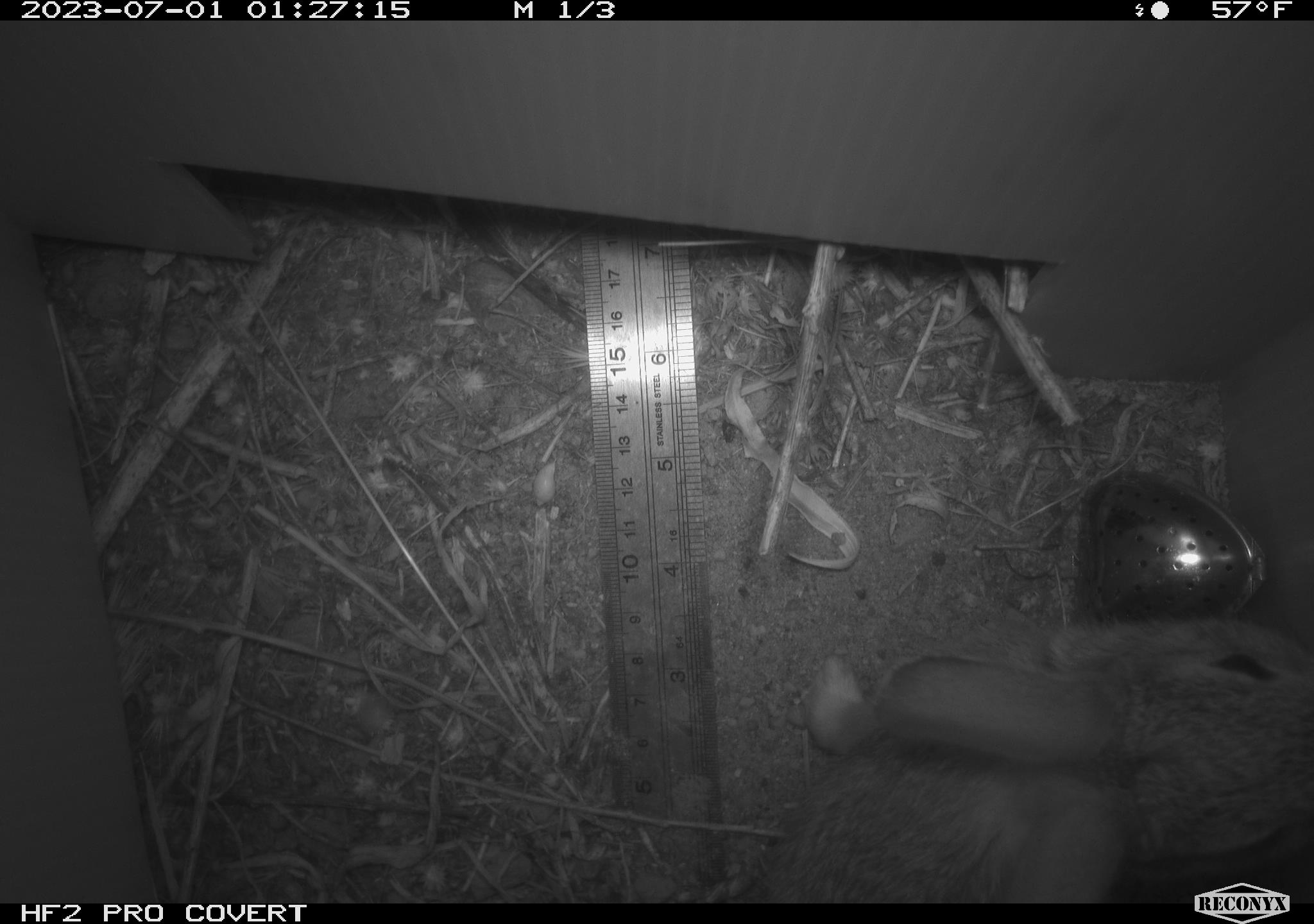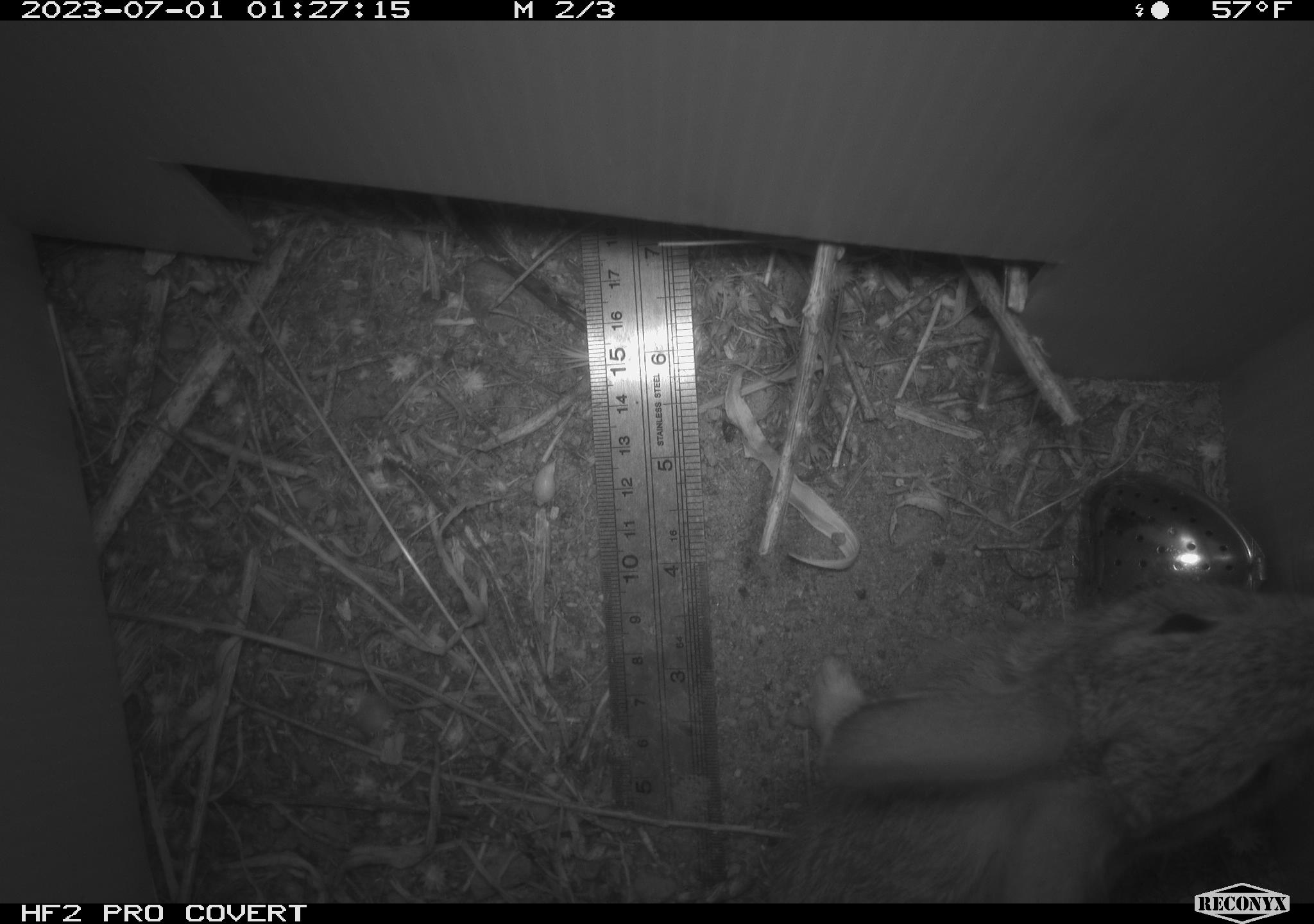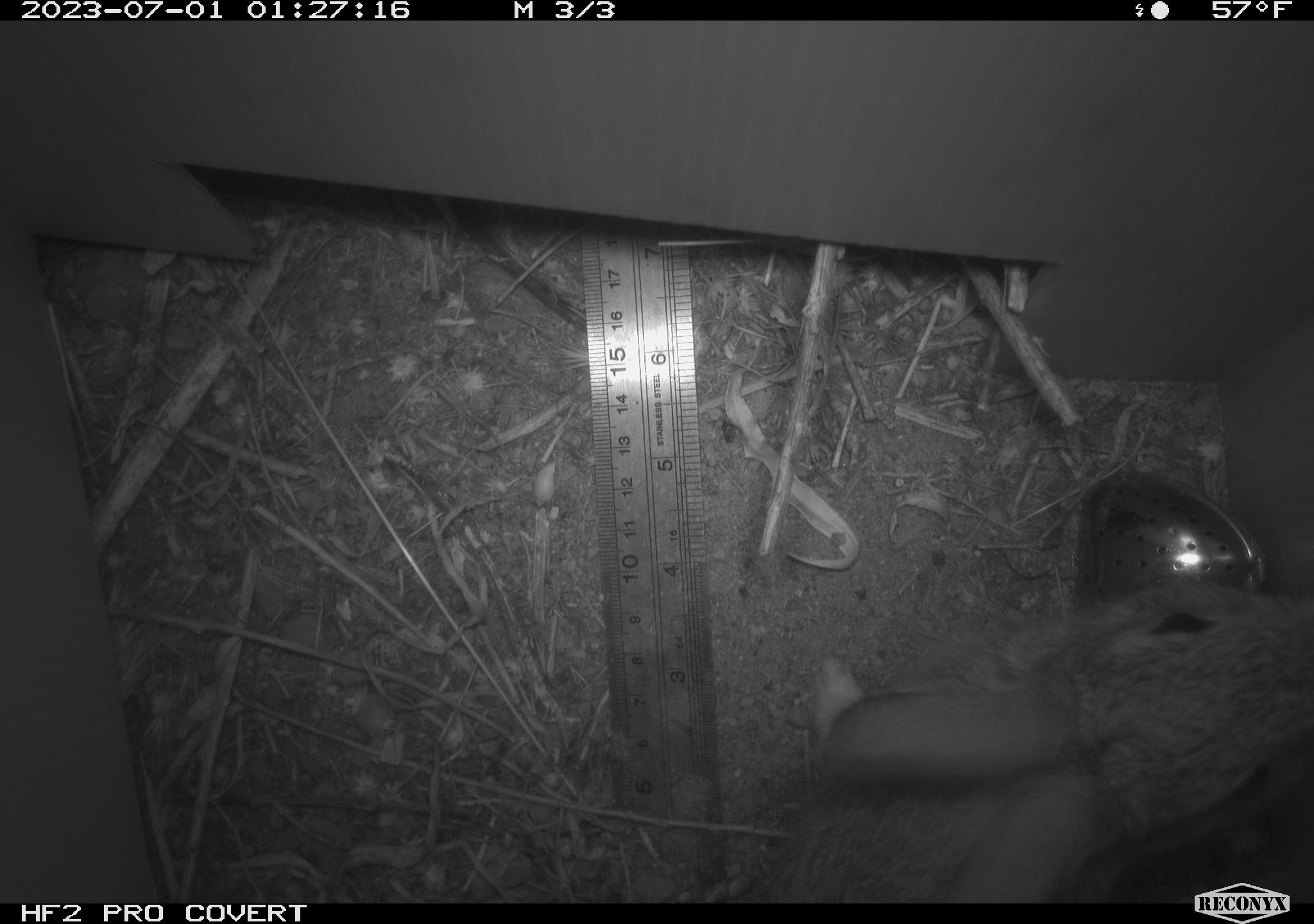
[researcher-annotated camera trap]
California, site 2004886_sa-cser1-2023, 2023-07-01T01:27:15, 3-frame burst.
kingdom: Animalia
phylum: Chordata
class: Mammalia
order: Lagomorpha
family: Leporidae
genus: Sylvilagus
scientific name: Sylvilagus bachmani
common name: brush rabbit